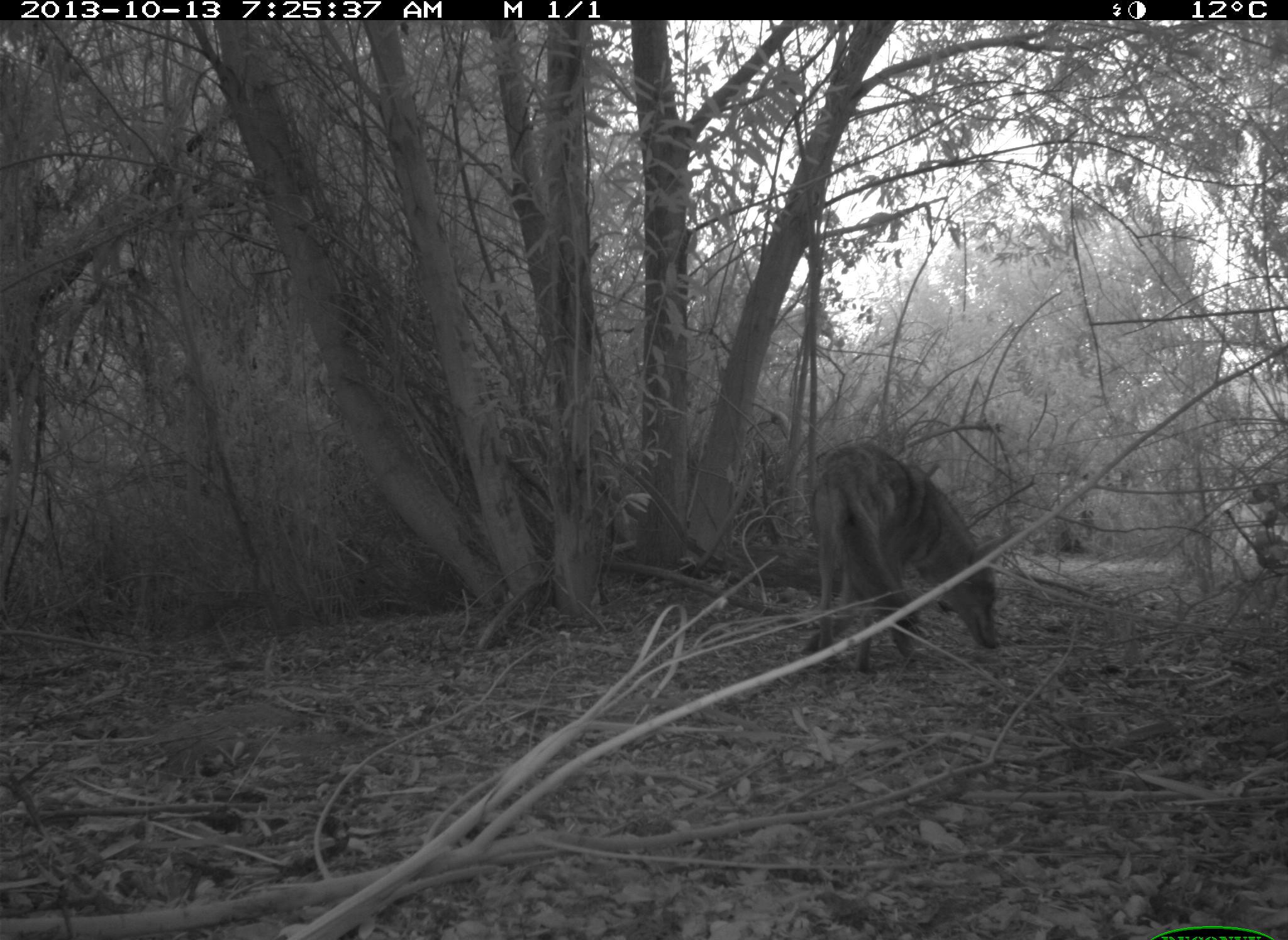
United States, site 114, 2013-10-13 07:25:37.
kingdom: Animalia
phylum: Chordata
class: Mammalia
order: Carnivora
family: Canidae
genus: Canis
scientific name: Canis latrans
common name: coyote